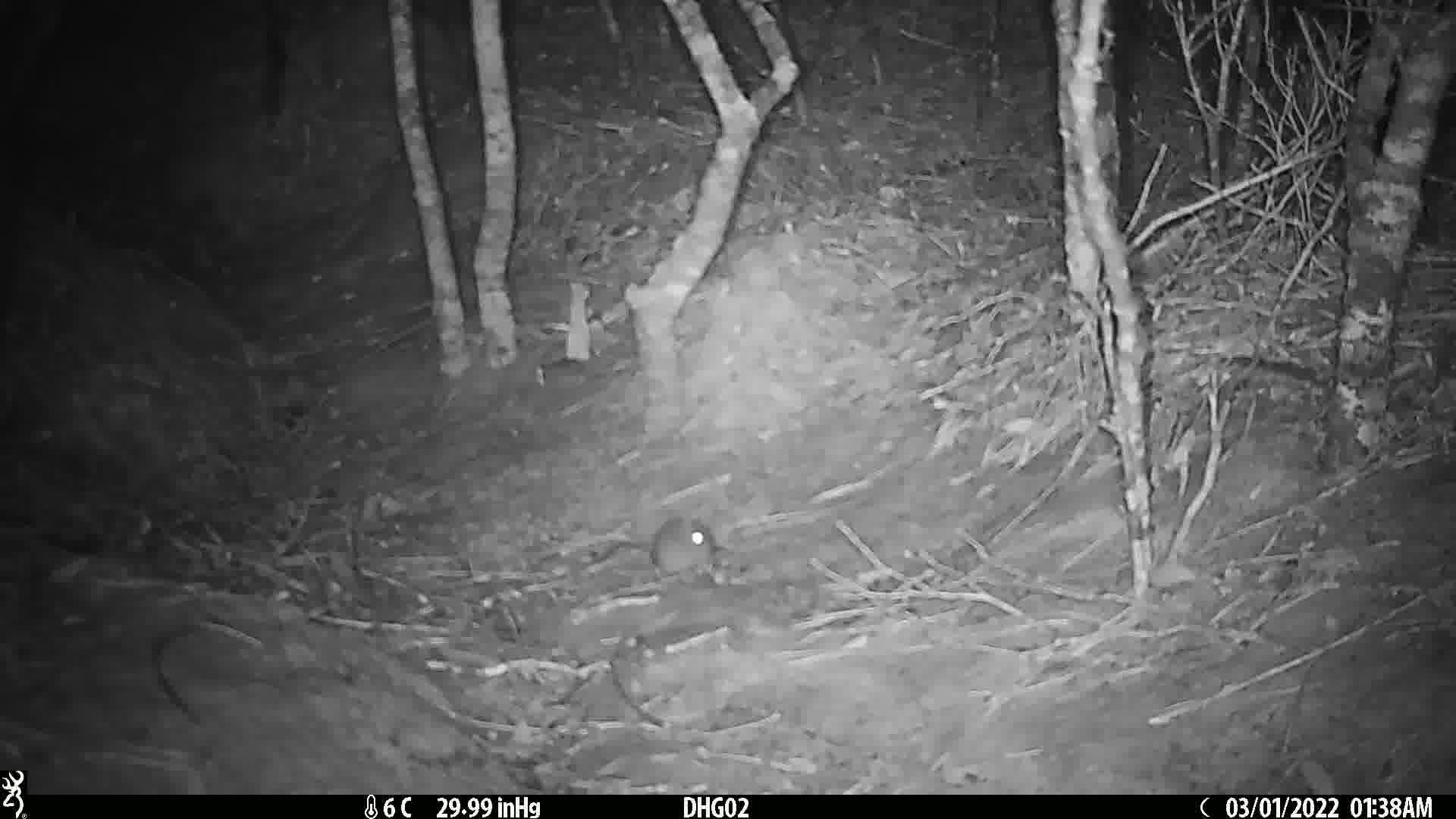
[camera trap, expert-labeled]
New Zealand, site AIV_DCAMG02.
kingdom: Animalia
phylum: Chordata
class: Mammalia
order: Rodentia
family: Muridae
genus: Mus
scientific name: Mus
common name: mouse